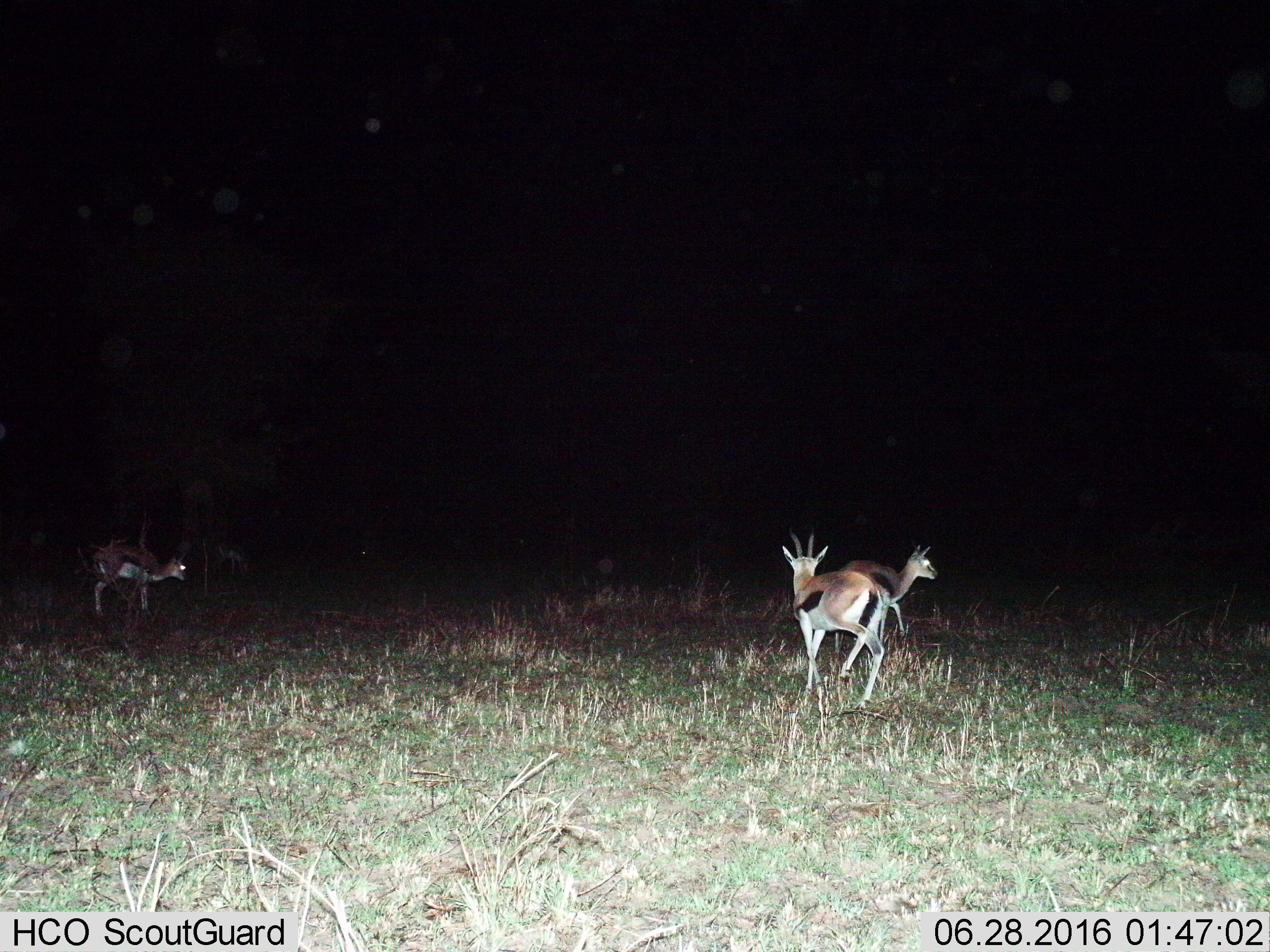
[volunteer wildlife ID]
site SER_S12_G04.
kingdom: Animalia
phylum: Chordata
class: Mammalia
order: Artiodactyla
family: Bovidae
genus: Eudorcas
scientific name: Eudorcas thomsonii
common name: thomson's gazelle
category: gazellethomsons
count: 3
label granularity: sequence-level